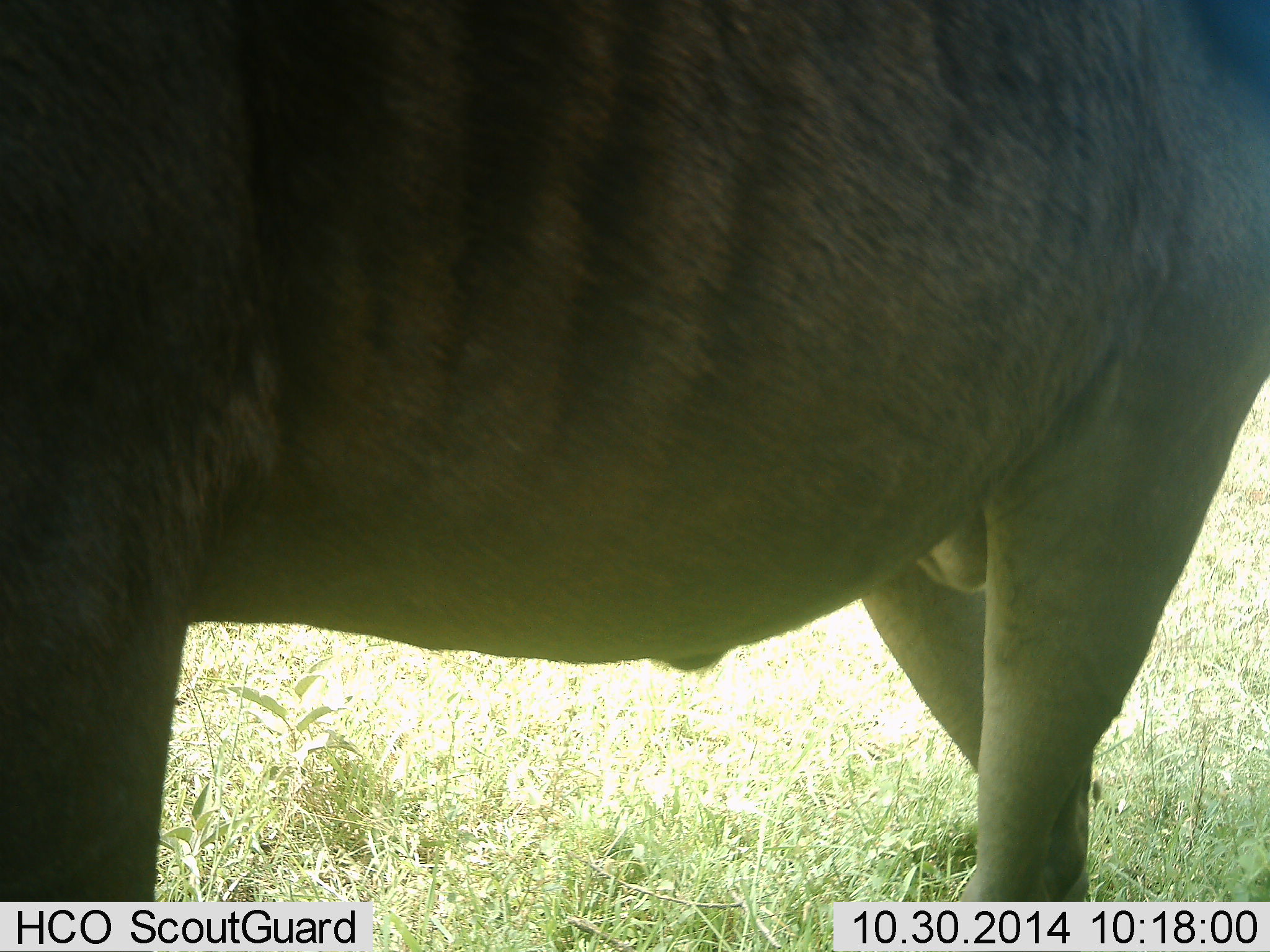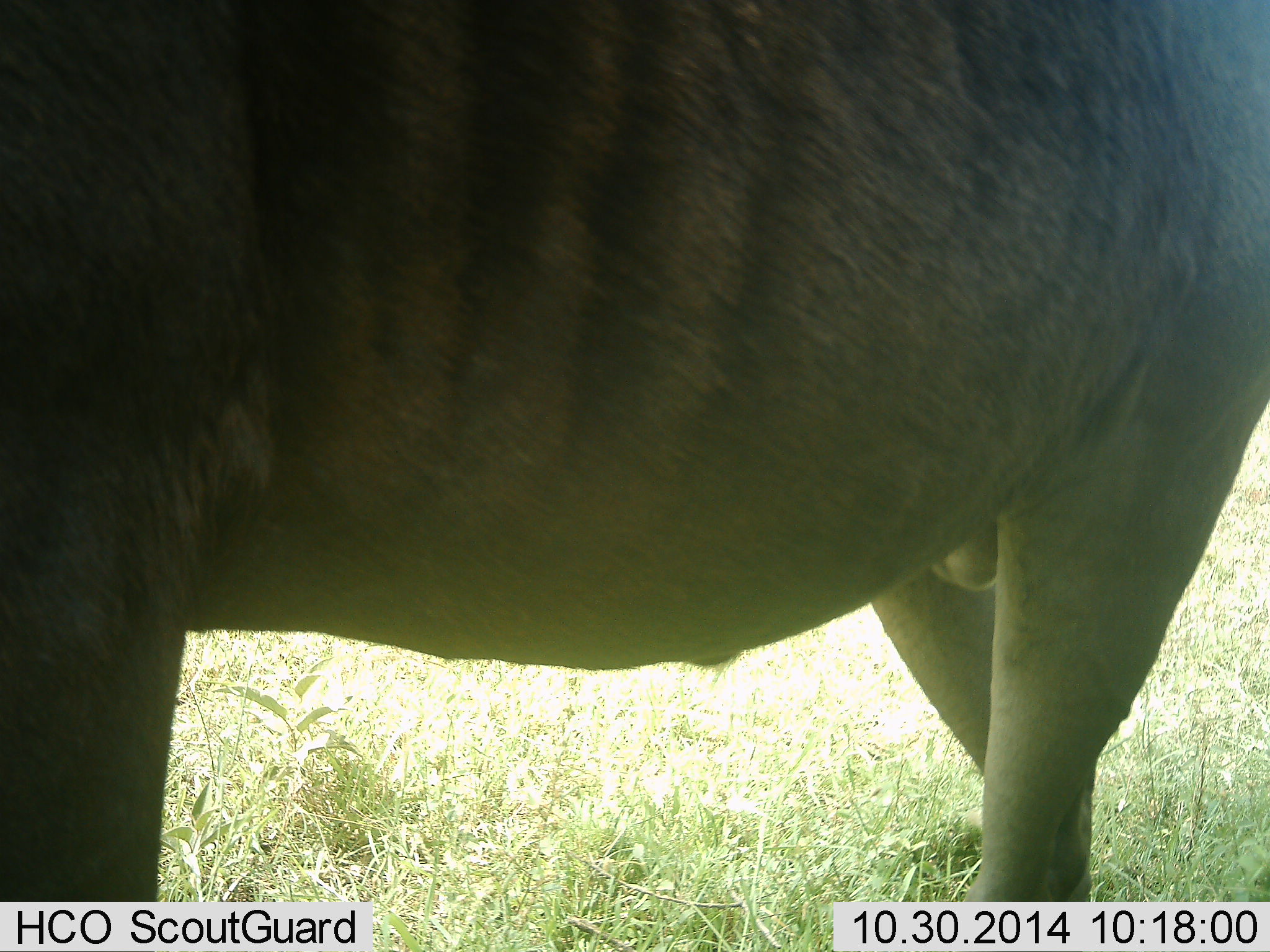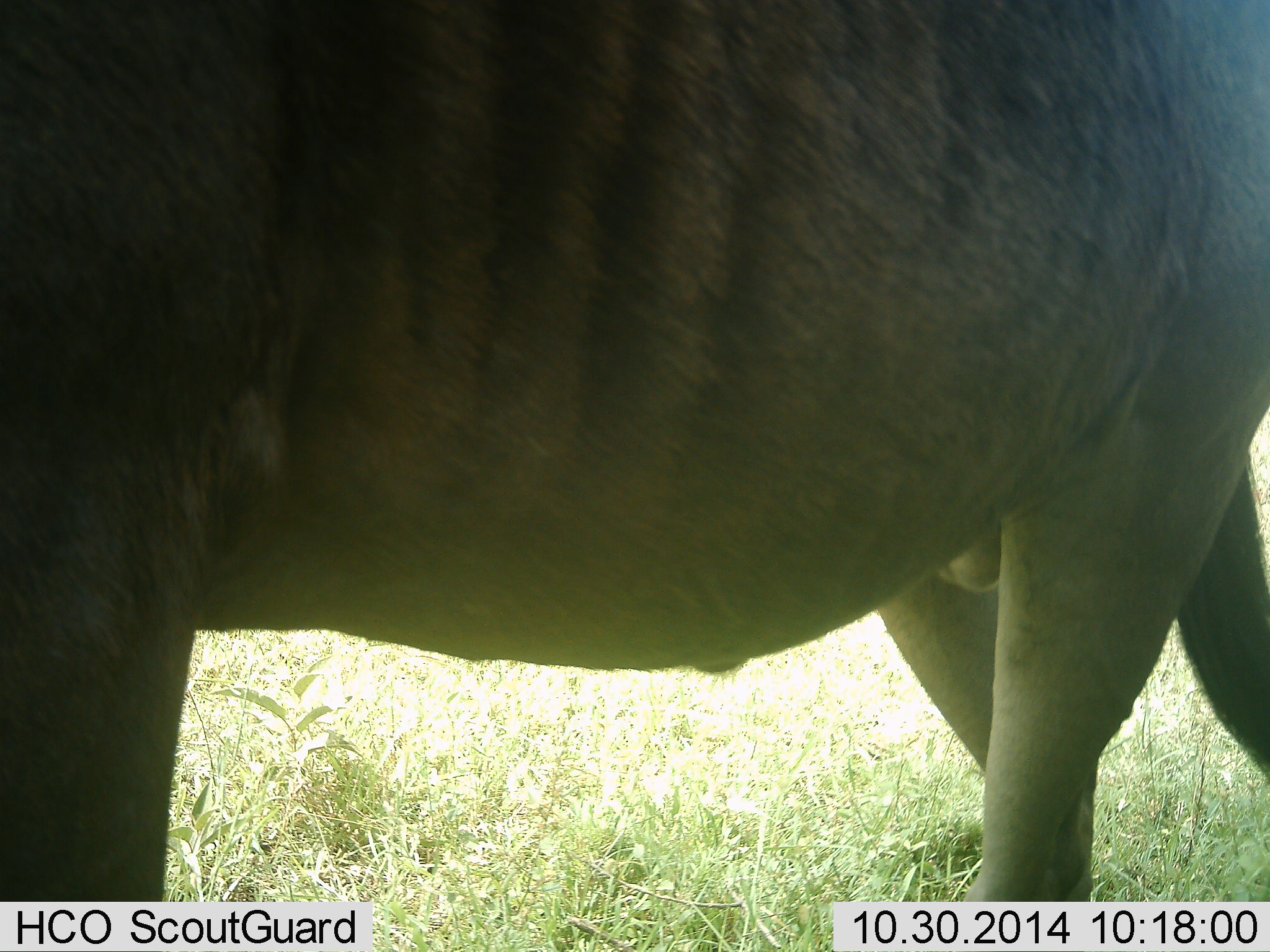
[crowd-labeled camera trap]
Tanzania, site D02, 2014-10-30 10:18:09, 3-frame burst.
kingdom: Animalia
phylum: Chordata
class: Mammalia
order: Artiodactyla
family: Bovidae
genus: Connochaetes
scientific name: Connochaetes taurinus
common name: blue wildebeest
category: wildebeest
Wildebeest (blue wildebeest) (Connochaetes taurinus), count 1. Behavior (volunteer vote fractions): standing 100%, resting 0%, moving 0%, interacting 0%. Young present (vote fraction): 0%. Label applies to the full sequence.